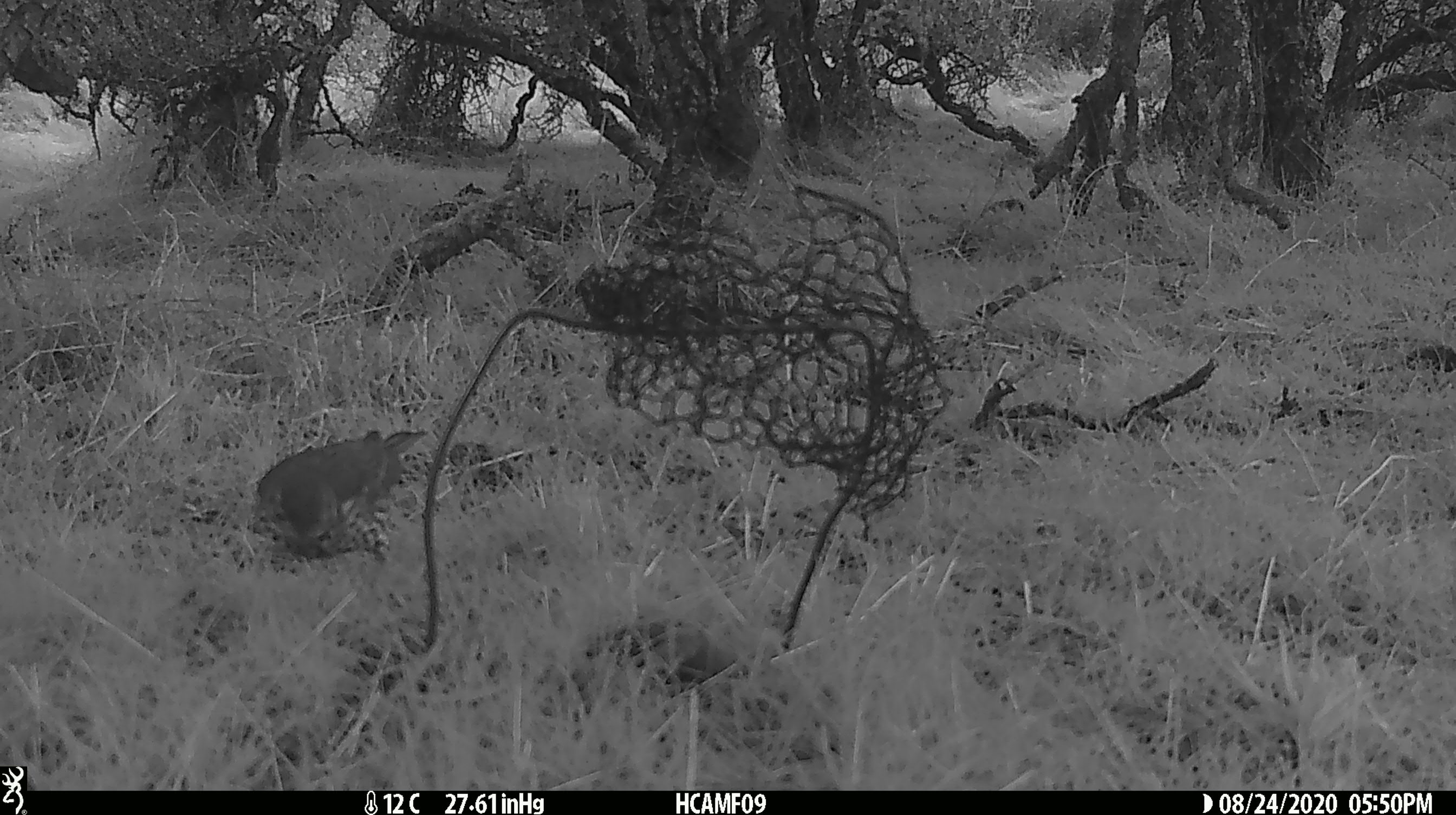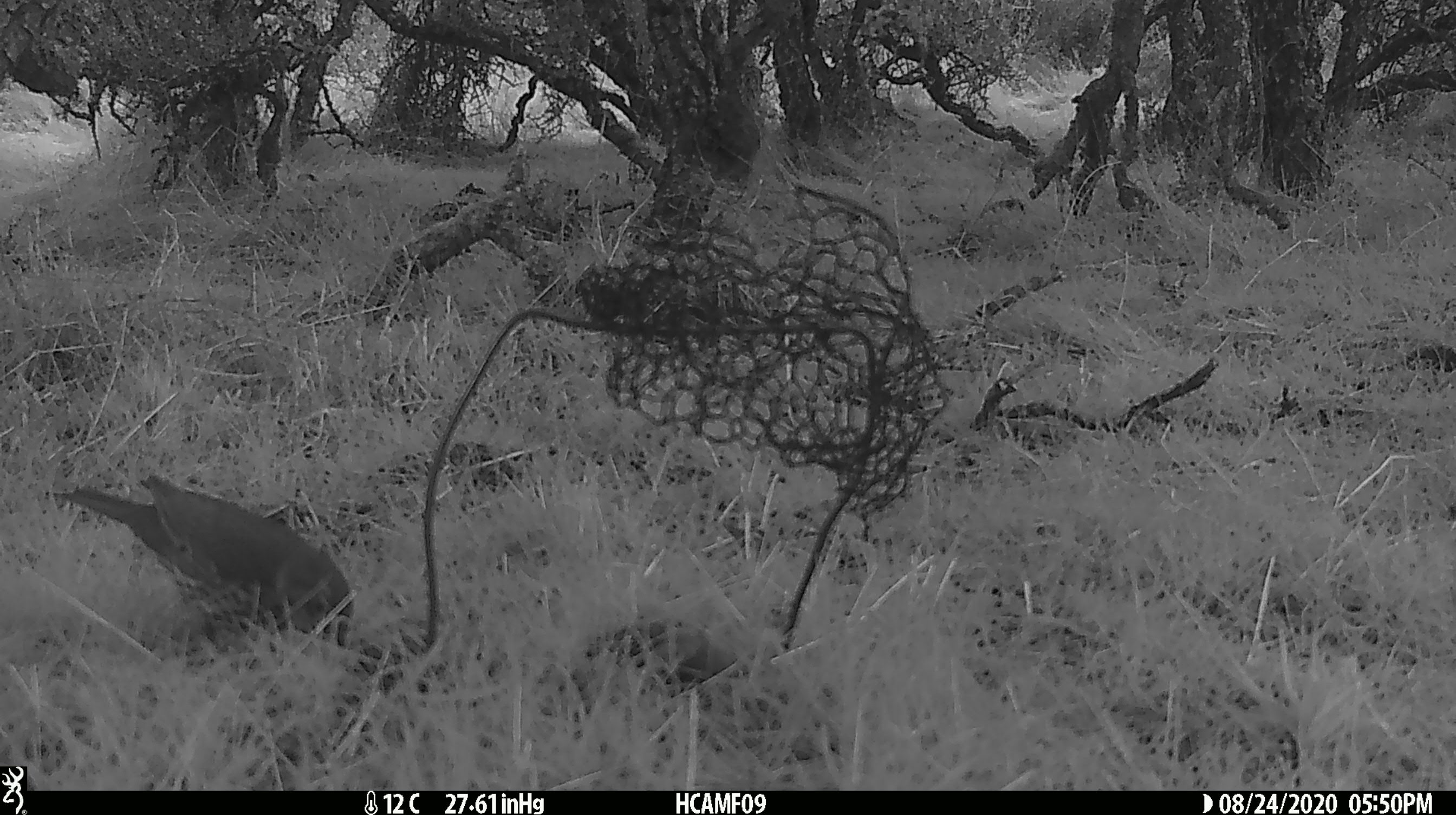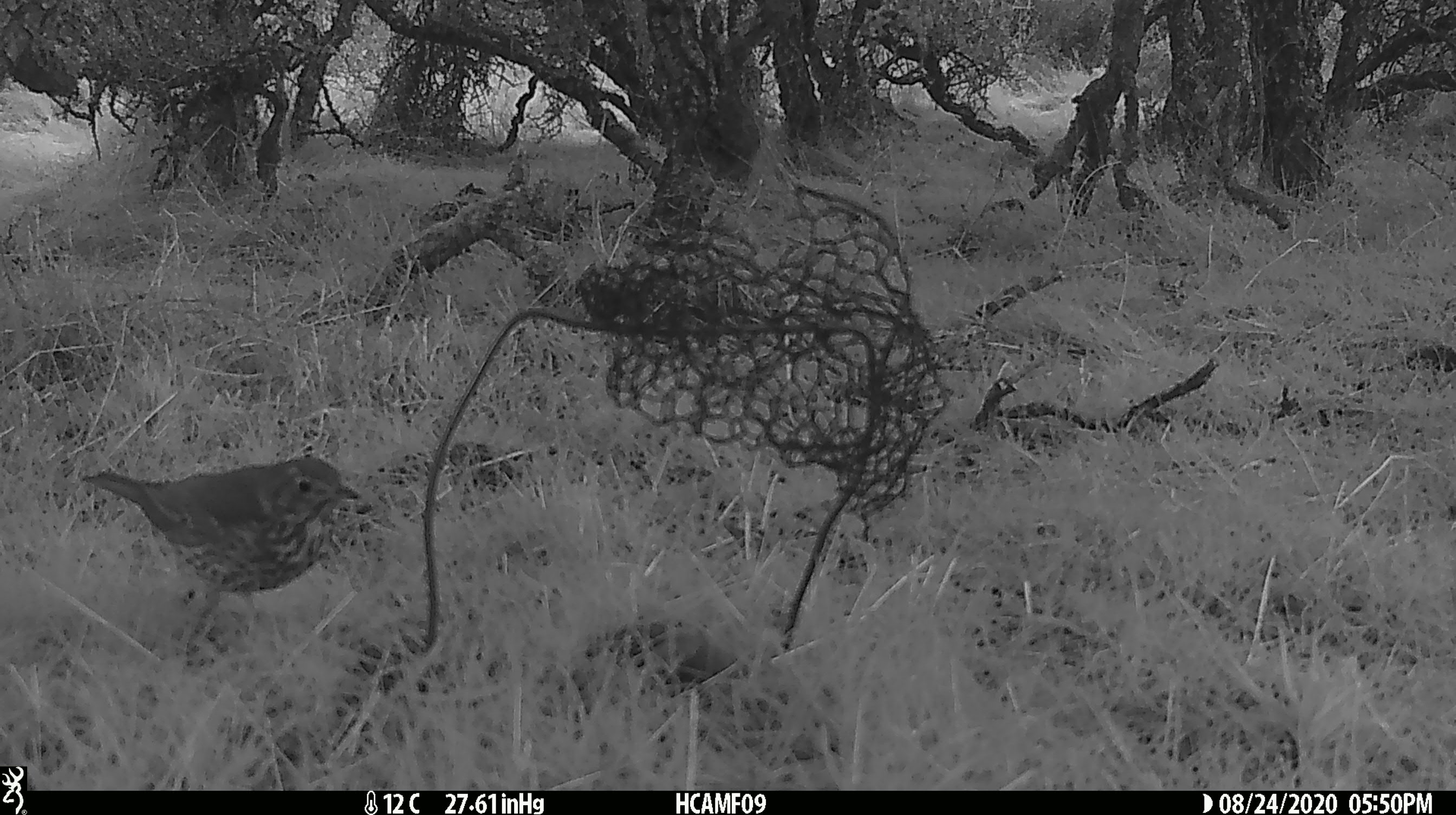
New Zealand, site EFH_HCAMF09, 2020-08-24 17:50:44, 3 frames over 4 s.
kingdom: Animalia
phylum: Chordata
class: Aves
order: Passeriformes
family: Turdidae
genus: Turdus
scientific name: Turdus philomelos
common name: song thrush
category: thrush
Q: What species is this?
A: Thrush (song thrush) (Turdus philomelos).